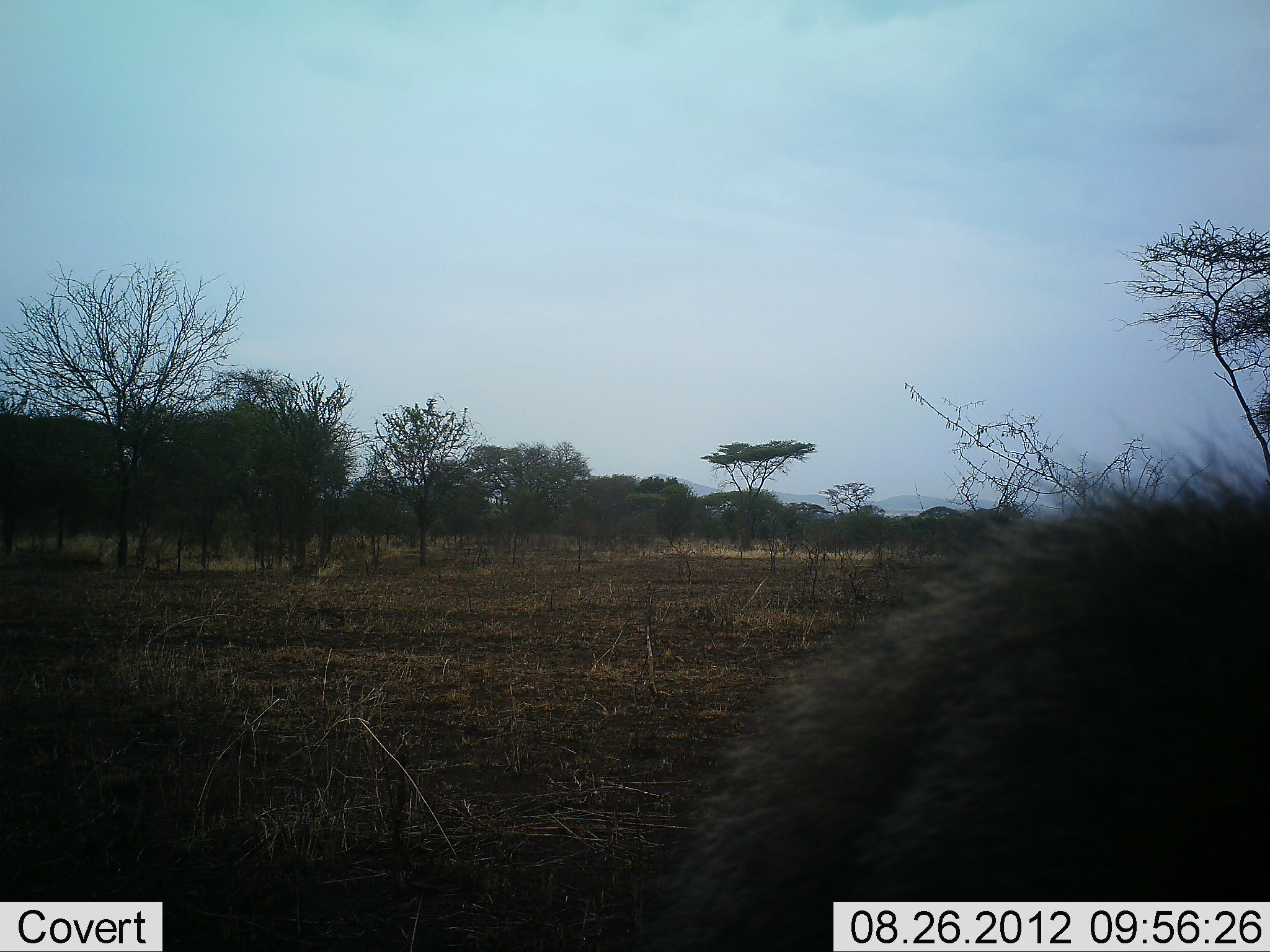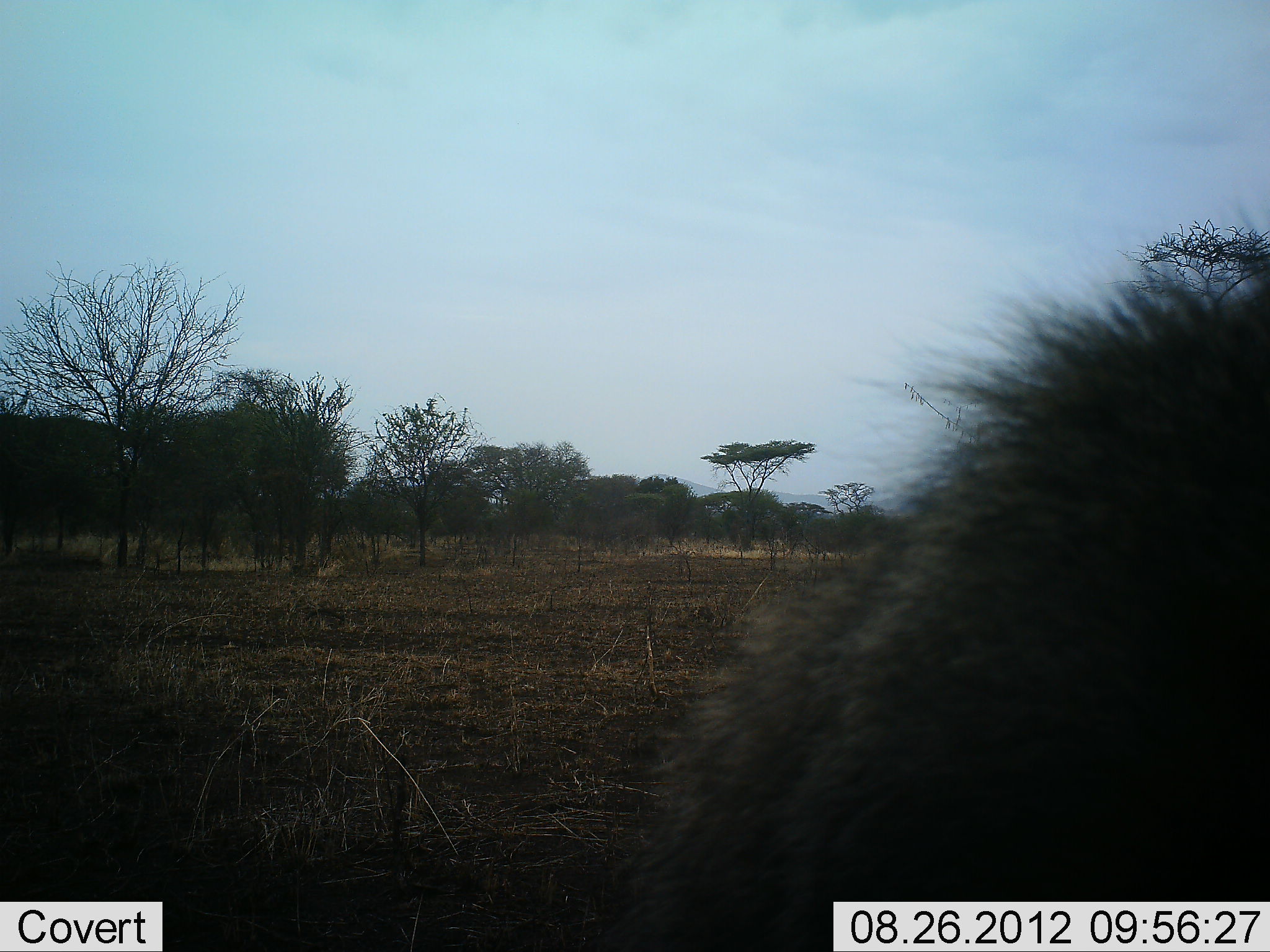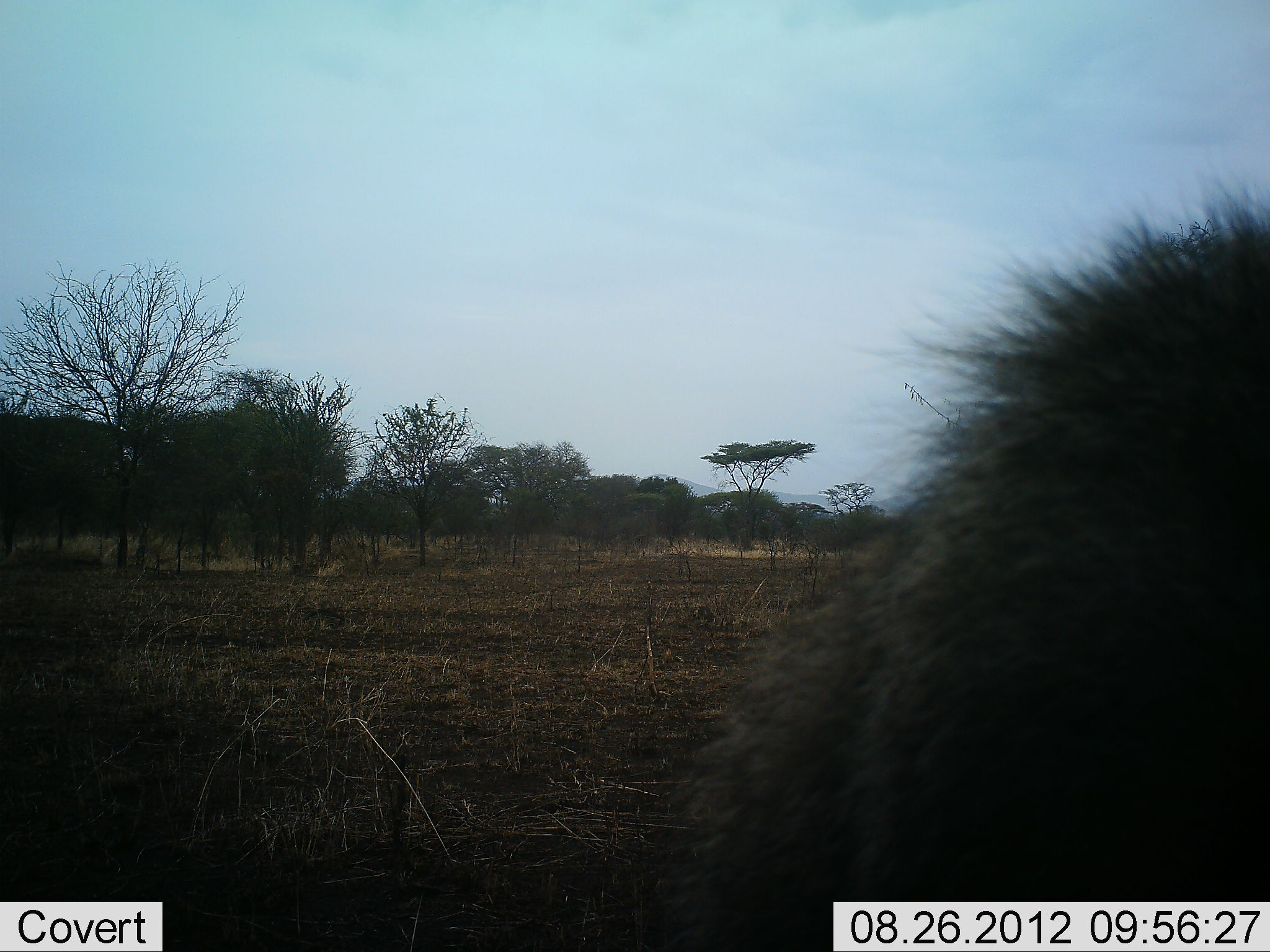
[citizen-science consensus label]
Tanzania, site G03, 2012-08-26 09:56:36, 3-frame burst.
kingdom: Animalia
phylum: Chordata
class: Mammalia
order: Primates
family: Cercopithecidae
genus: Papio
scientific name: Papio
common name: baboon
Baboon (Papio), count 1. Behavior (volunteer vote fractions): standing 70%, resting 20%, moving 10%, interacting 10%. Young present (vote fraction): 0%. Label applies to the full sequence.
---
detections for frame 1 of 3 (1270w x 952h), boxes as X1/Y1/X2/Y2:
animal: 601/400/1270/952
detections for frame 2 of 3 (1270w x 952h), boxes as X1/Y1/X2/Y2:
animal: 600/186/1269/952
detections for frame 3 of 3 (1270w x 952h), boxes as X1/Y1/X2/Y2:
animal: 603/153/1270/952